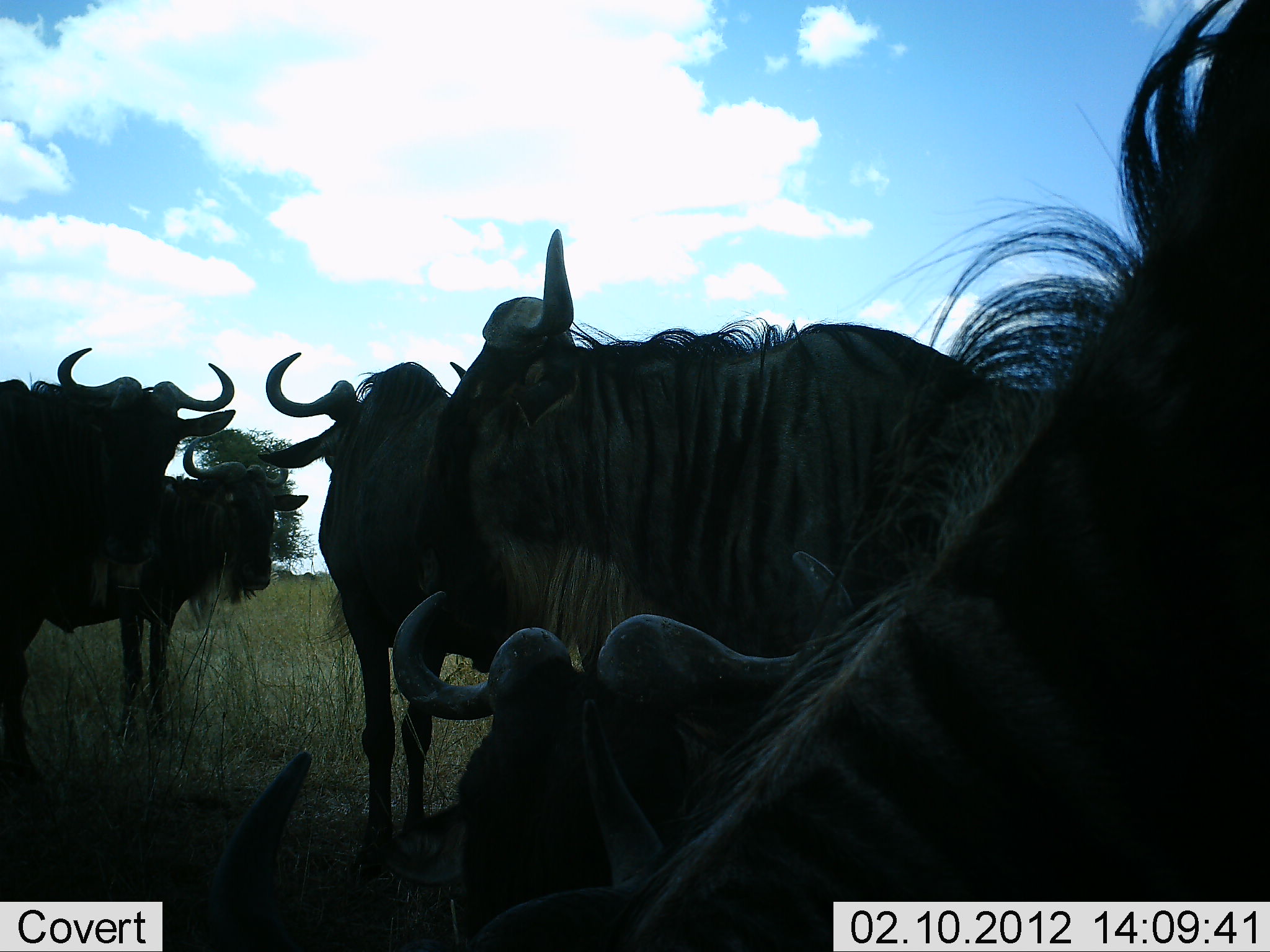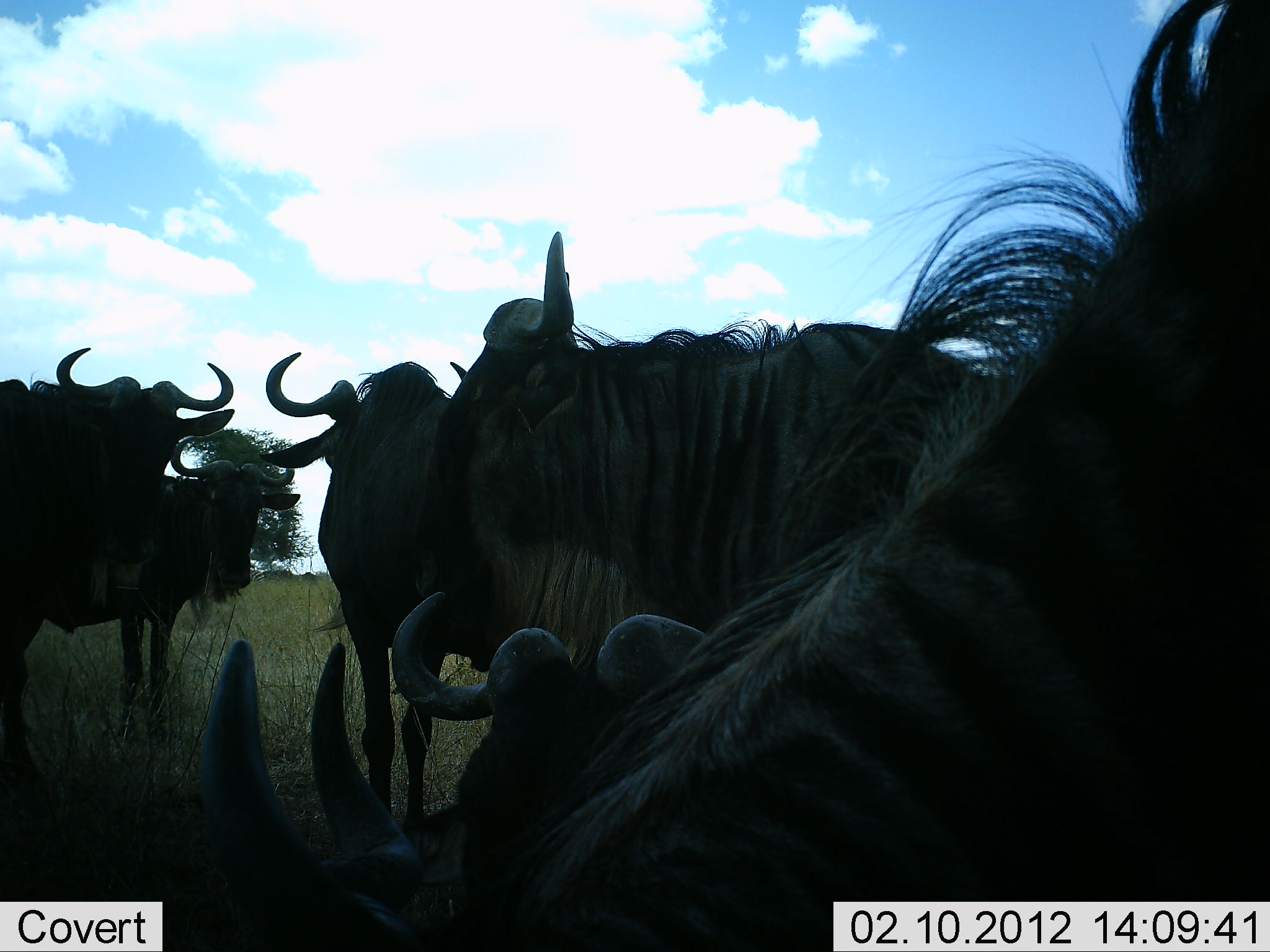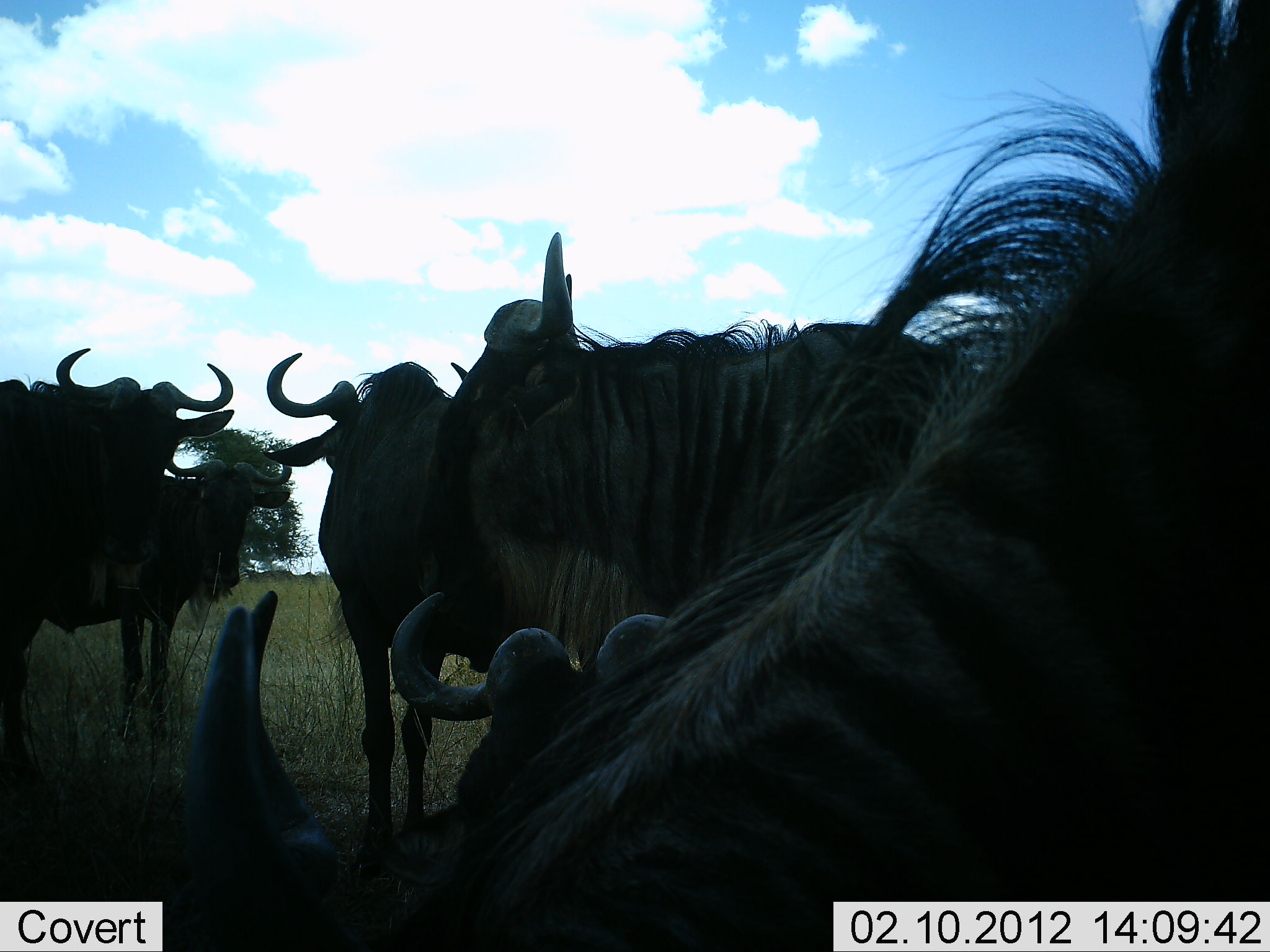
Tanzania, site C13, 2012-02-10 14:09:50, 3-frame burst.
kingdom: Animalia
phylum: Chordata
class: Mammalia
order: Artiodactyla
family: Bovidae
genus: Connochaetes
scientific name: Connochaetes taurinus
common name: blue wildebeest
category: wildebeest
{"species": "wildebeest (blue wildebeest) (Connochaetes taurinus)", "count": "6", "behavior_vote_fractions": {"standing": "89%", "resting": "63%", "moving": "16%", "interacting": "0%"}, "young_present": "0%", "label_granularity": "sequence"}